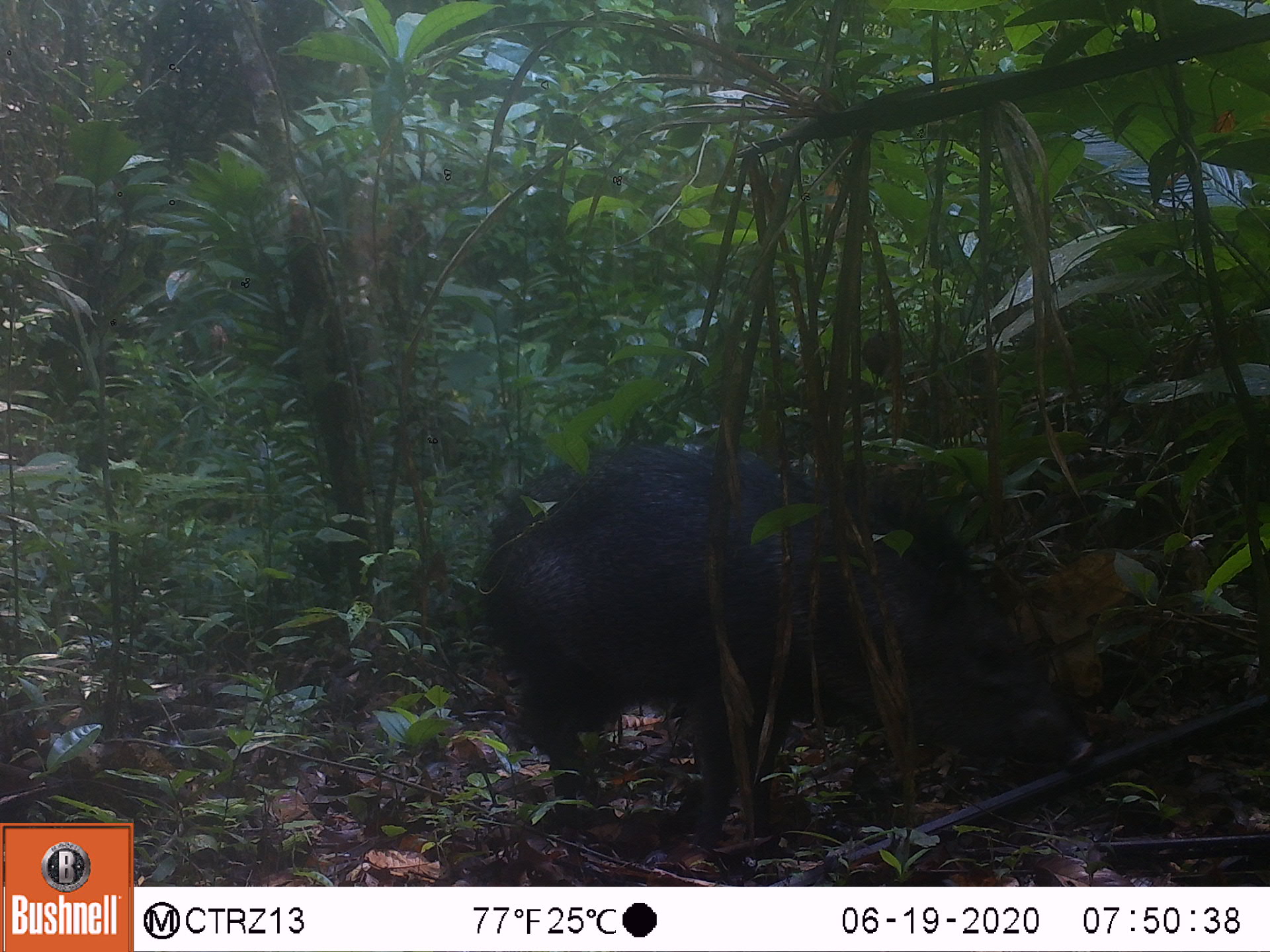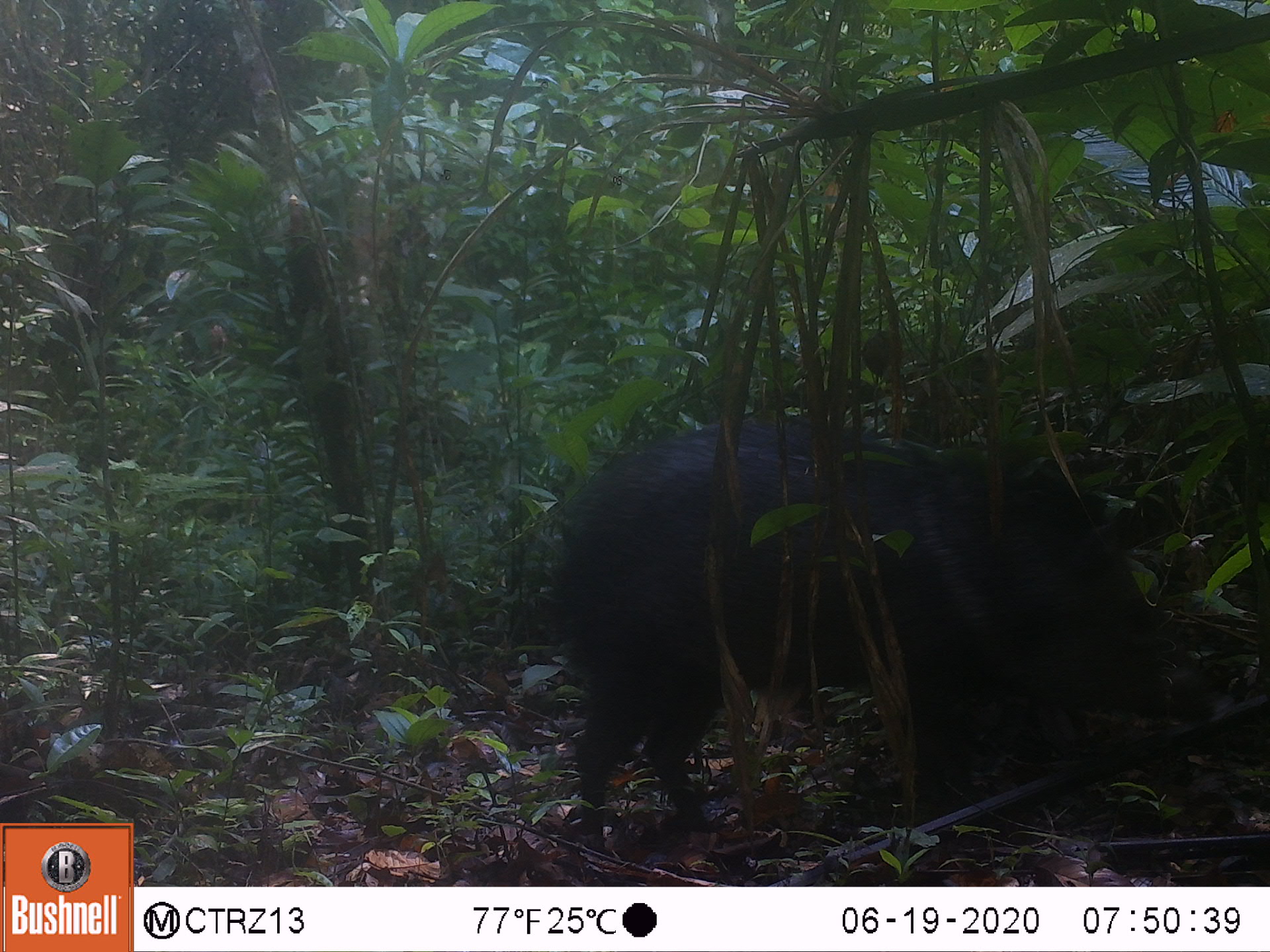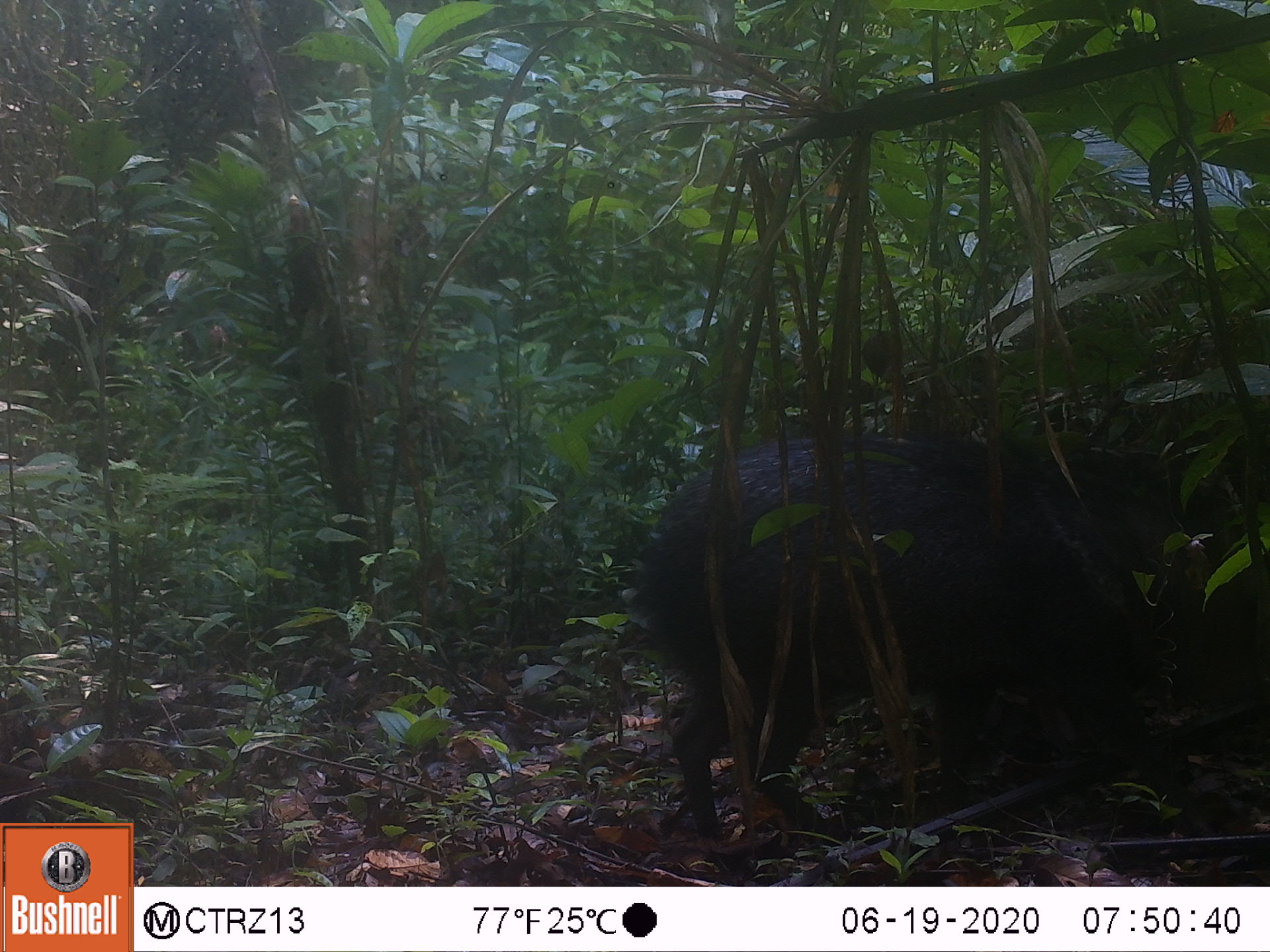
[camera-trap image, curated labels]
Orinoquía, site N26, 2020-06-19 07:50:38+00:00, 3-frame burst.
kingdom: Animalia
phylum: Chordata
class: Mammalia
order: Artiodactyla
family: Tayassuidae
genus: Pecari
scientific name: Pecari tajacu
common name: collared peccary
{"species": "collared peccary (Pecari tajacu)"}